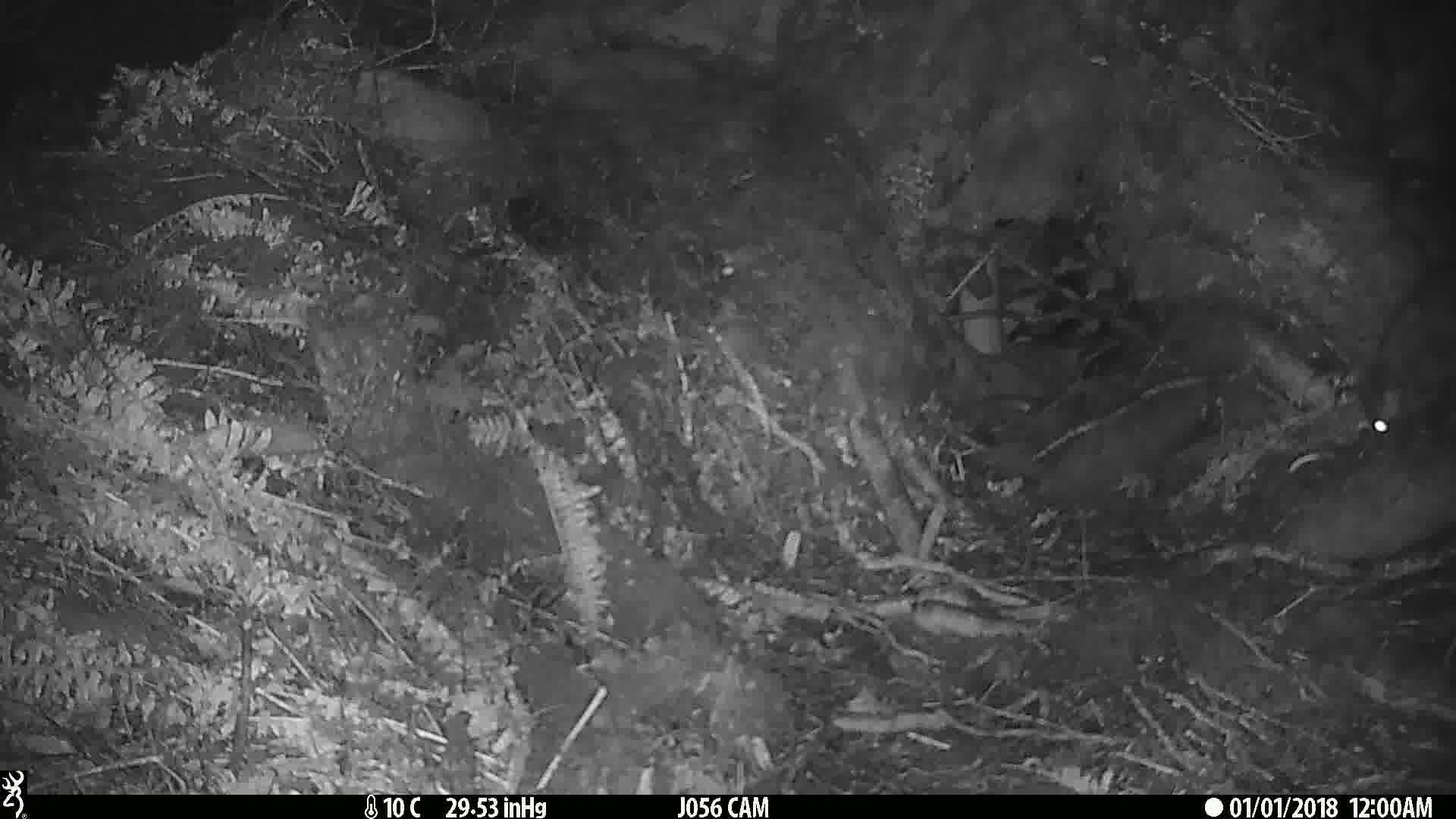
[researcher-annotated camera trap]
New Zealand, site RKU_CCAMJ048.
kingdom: Animalia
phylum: Chordata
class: Mammalia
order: Diprotodontia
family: Phalangeridae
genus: Trichosurus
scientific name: Trichosurus vulpecula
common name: common brushtail possum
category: possum